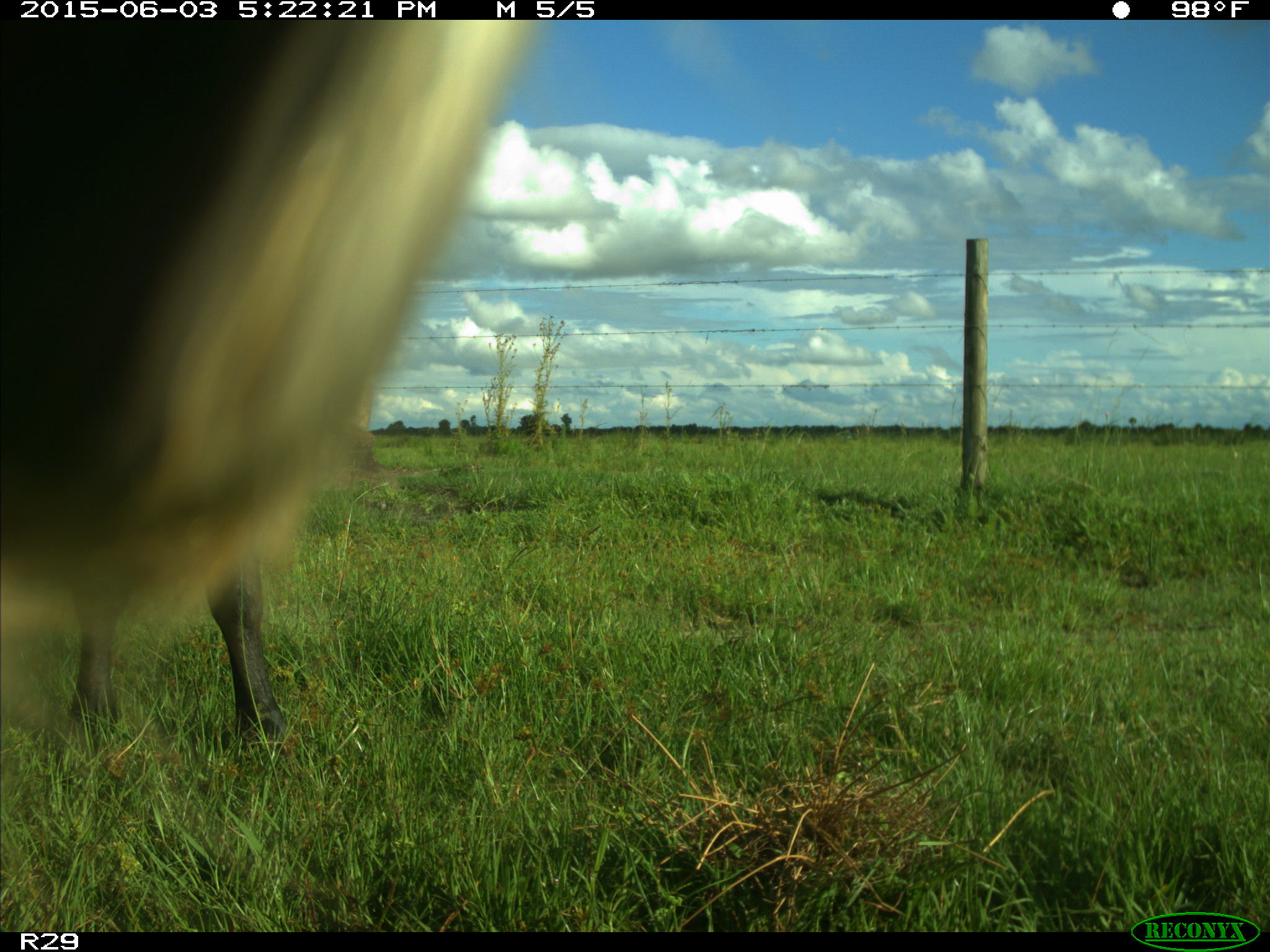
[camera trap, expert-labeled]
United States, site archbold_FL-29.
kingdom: Animalia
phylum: Chordata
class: Mammalia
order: Artiodactyla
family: Bovidae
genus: Bos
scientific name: Bos taurus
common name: domestic cow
Bos taurus (domestic cow).